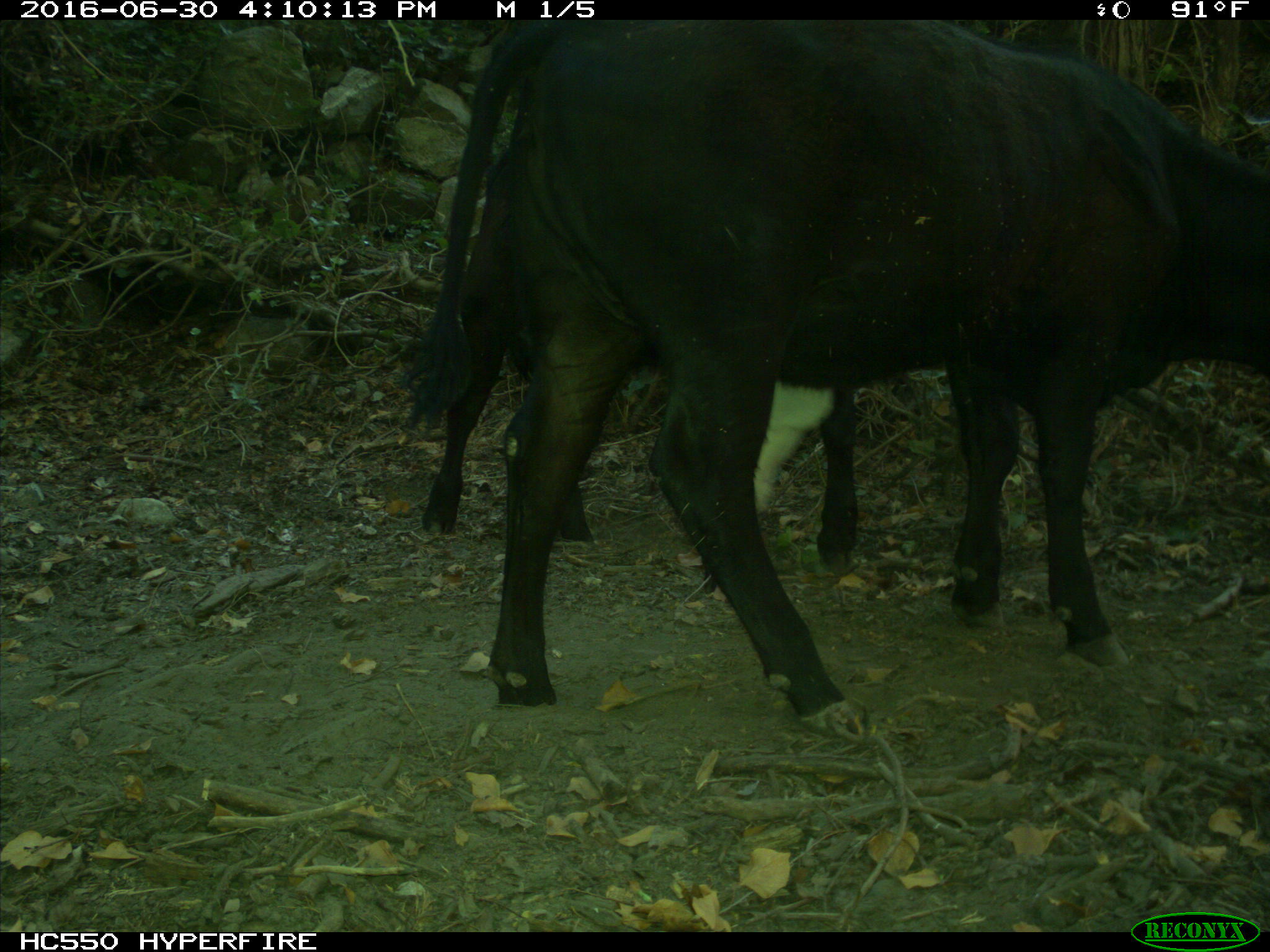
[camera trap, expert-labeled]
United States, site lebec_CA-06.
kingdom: Animalia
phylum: Chordata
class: Mammalia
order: Artiodactyla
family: Bovidae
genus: Bos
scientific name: Bos taurus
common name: domestic cow